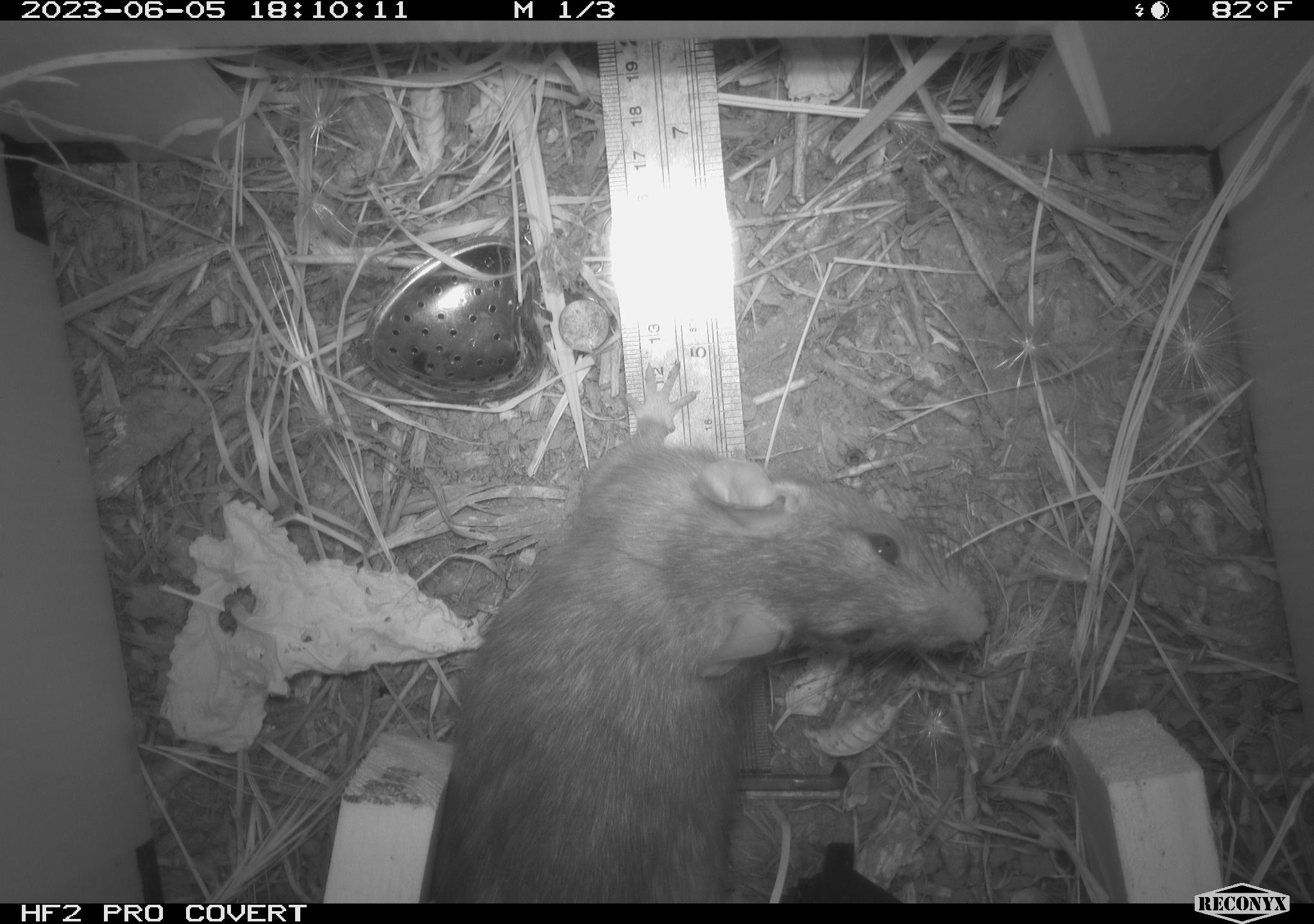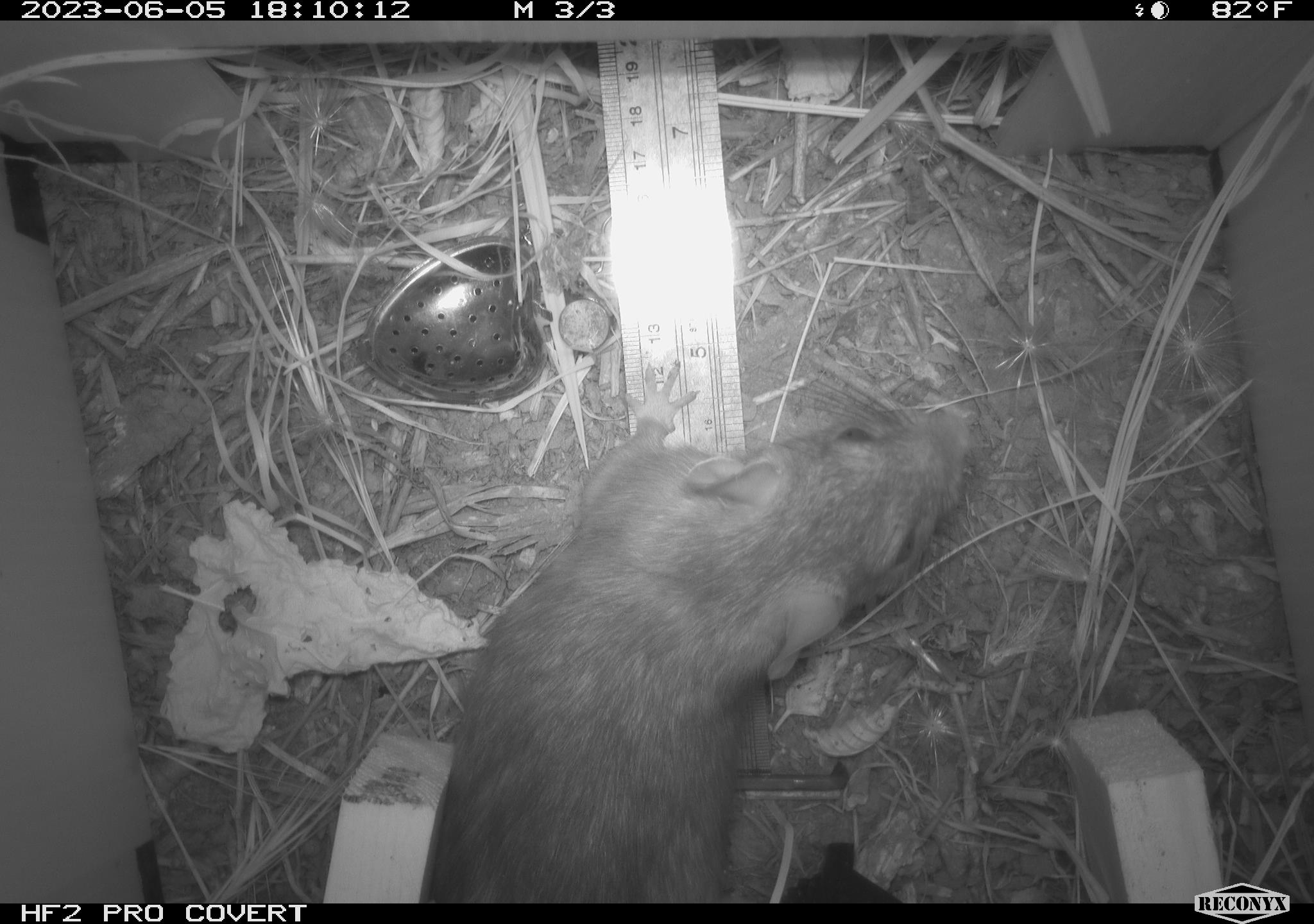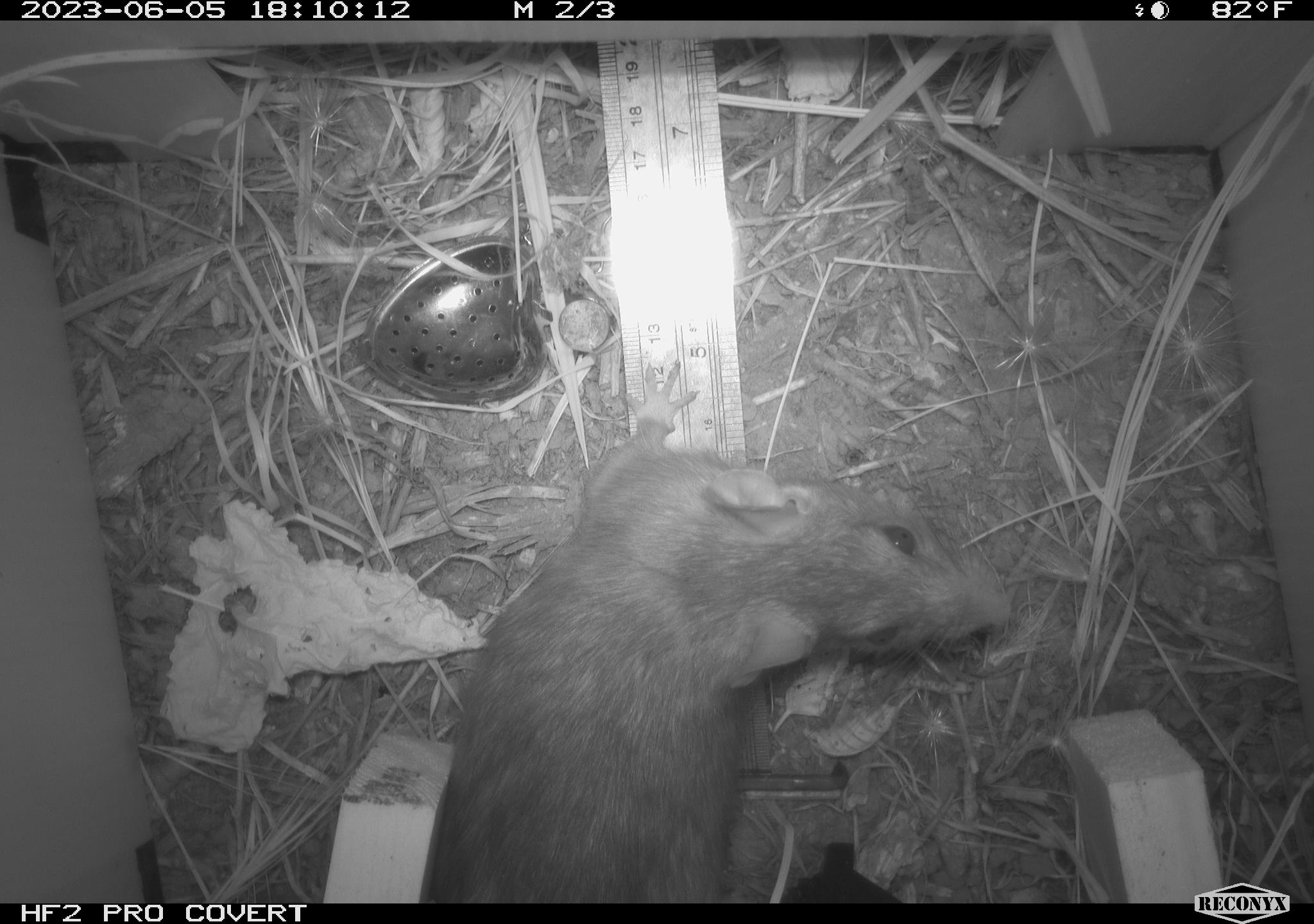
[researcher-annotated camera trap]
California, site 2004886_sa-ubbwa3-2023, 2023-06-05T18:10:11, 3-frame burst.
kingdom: Animalia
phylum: Chordata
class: Mammalia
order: Rodentia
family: Muridae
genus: Rattus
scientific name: Rattus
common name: rat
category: rattus species